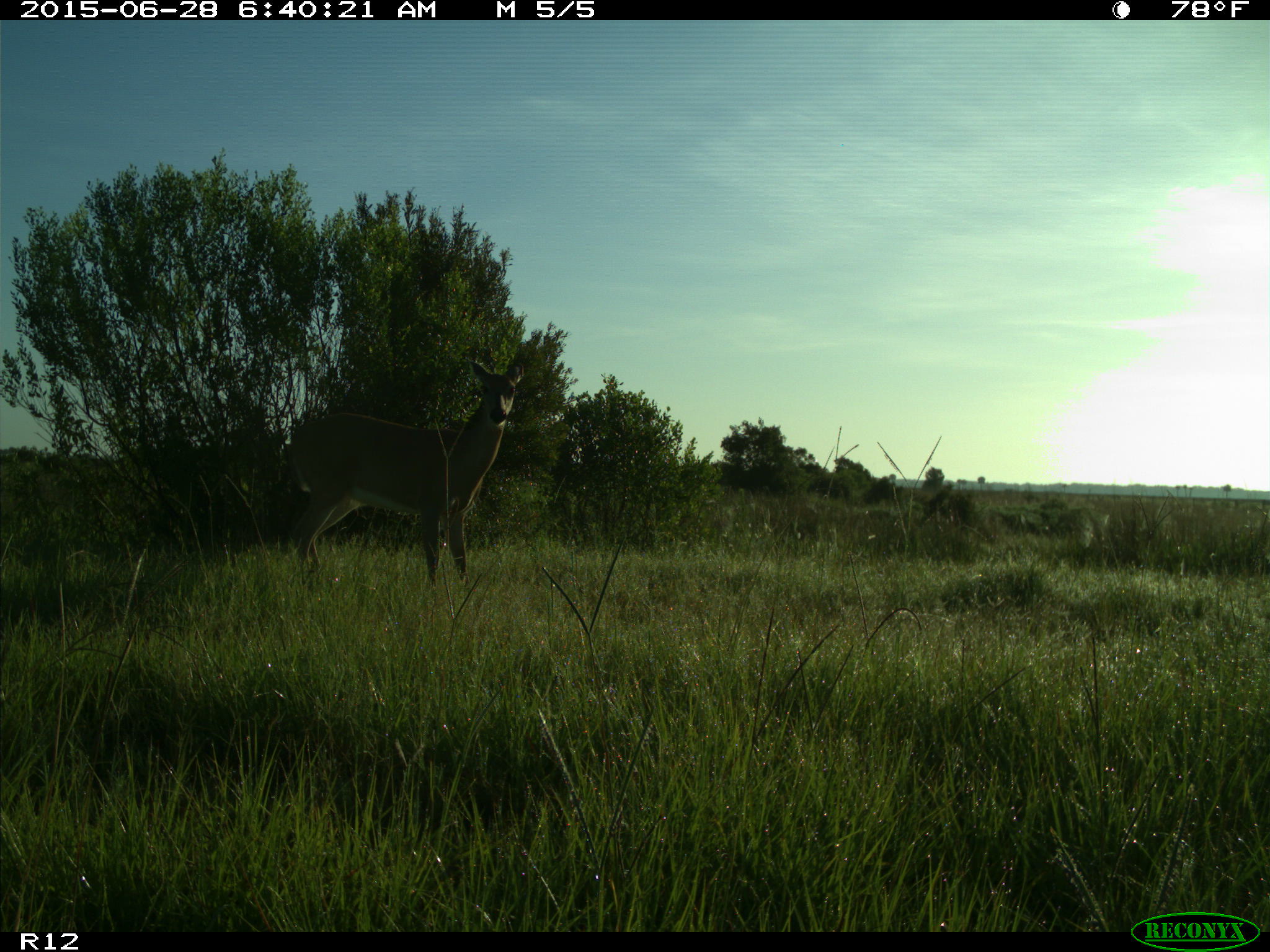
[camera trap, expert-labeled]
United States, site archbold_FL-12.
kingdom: Animalia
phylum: Chordata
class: Mammalia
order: Artiodactyla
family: Cervidae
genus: Odocoileus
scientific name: Odocoileus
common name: deer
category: unidentified deer